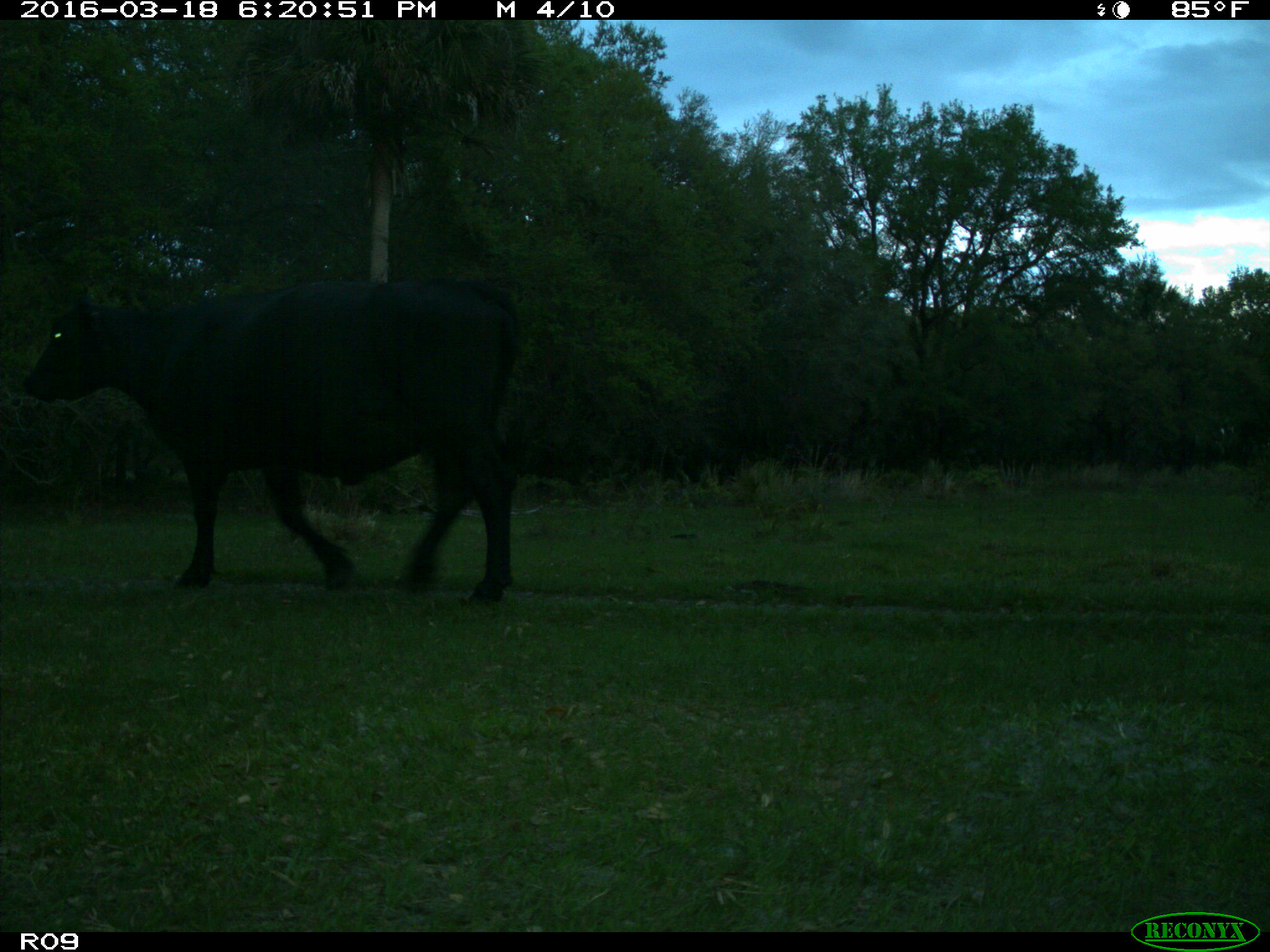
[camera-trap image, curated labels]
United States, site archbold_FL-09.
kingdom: Animalia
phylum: Chordata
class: Mammalia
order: Artiodactyla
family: Bovidae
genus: Bos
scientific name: Bos taurus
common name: domestic cow